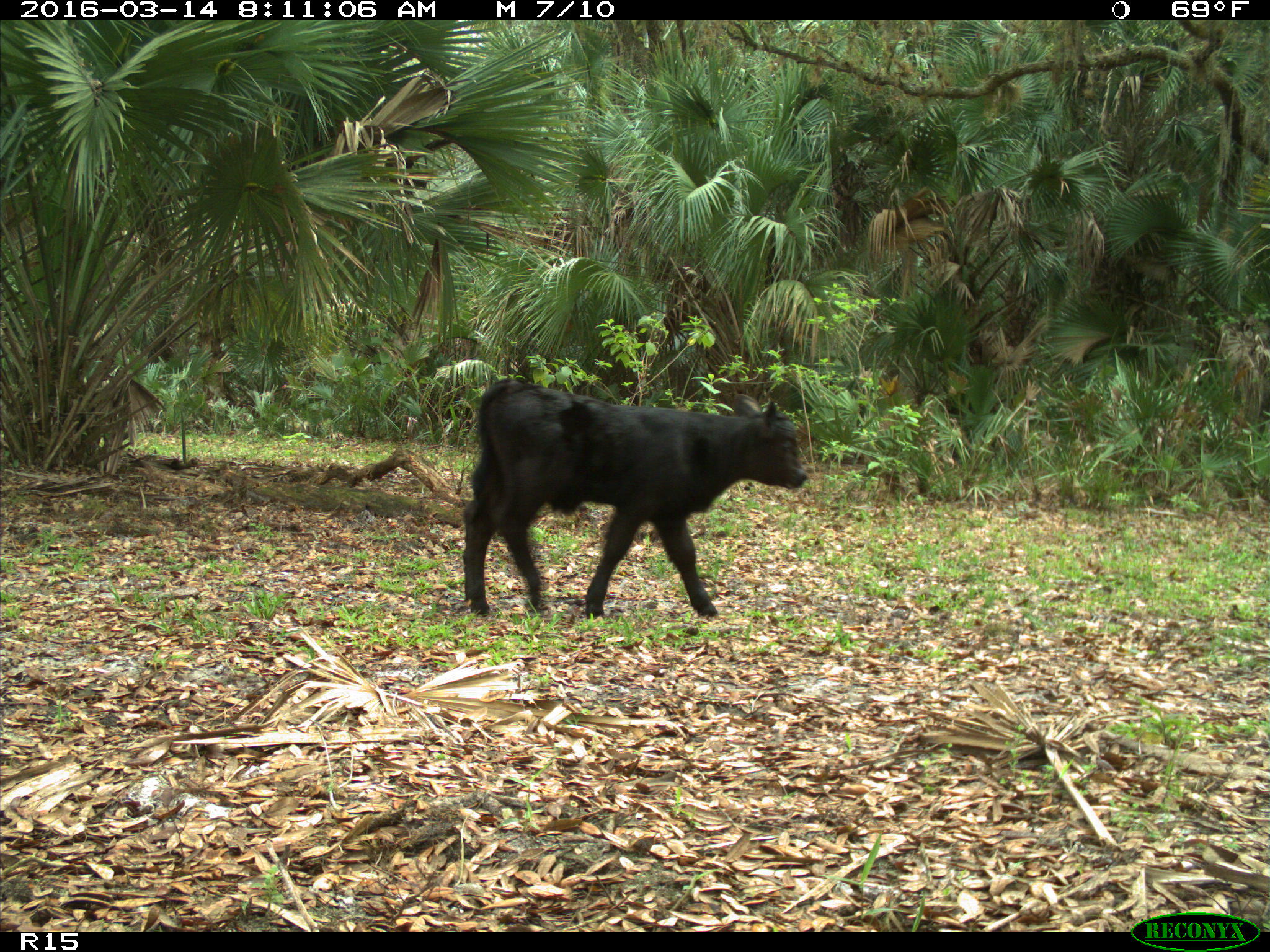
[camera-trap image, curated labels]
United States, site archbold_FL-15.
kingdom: Animalia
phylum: Chordata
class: Mammalia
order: Artiodactyla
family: Bovidae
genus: Bos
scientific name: Bos taurus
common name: domestic cow